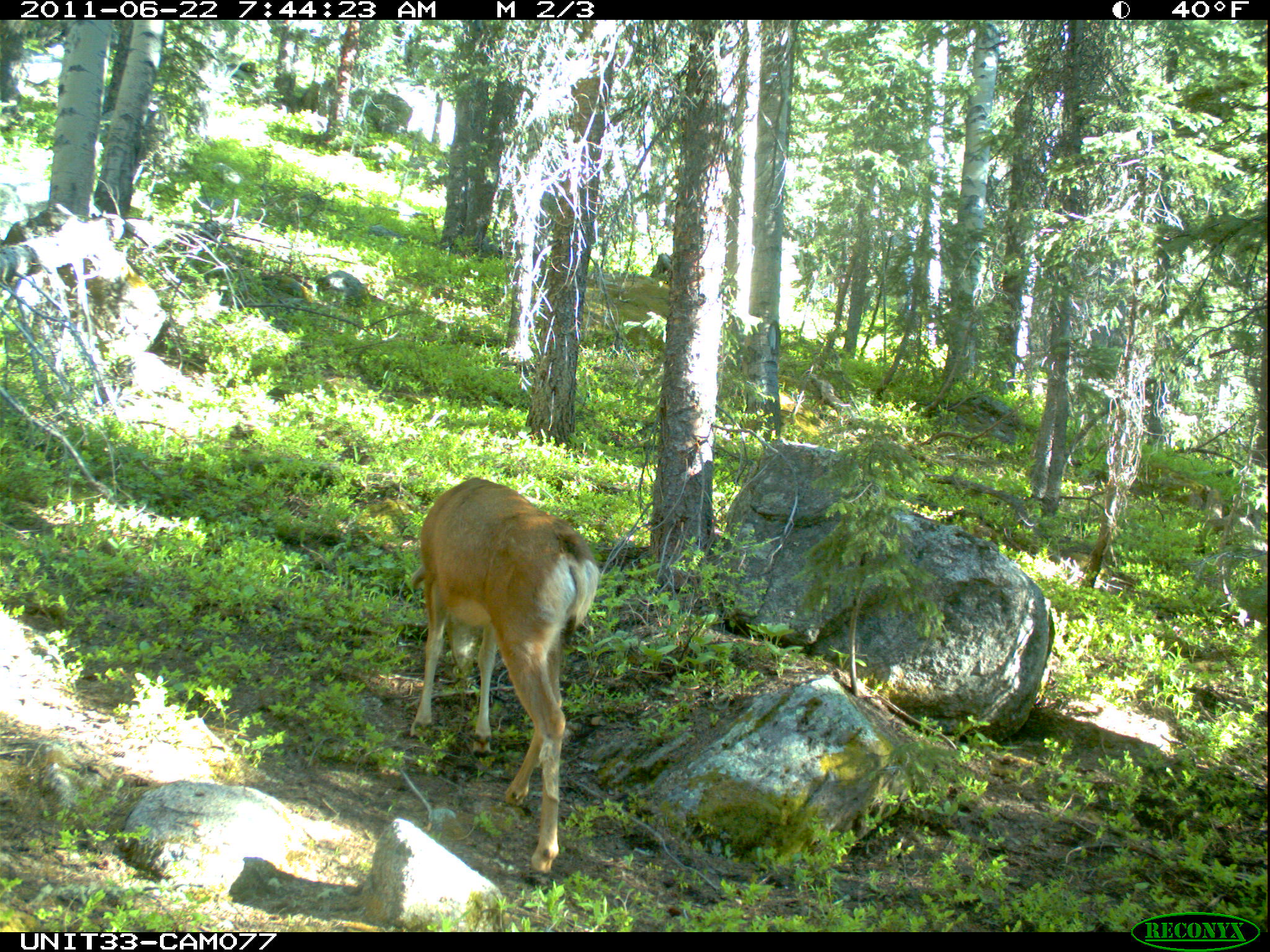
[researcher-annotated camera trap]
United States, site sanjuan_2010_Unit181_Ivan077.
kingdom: Animalia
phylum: Chordata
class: Mammalia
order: Artiodactyla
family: Cervidae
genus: Odocoileus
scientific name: Odocoileus hemionus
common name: mule deer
Odocoileus hemionus (mule deer).